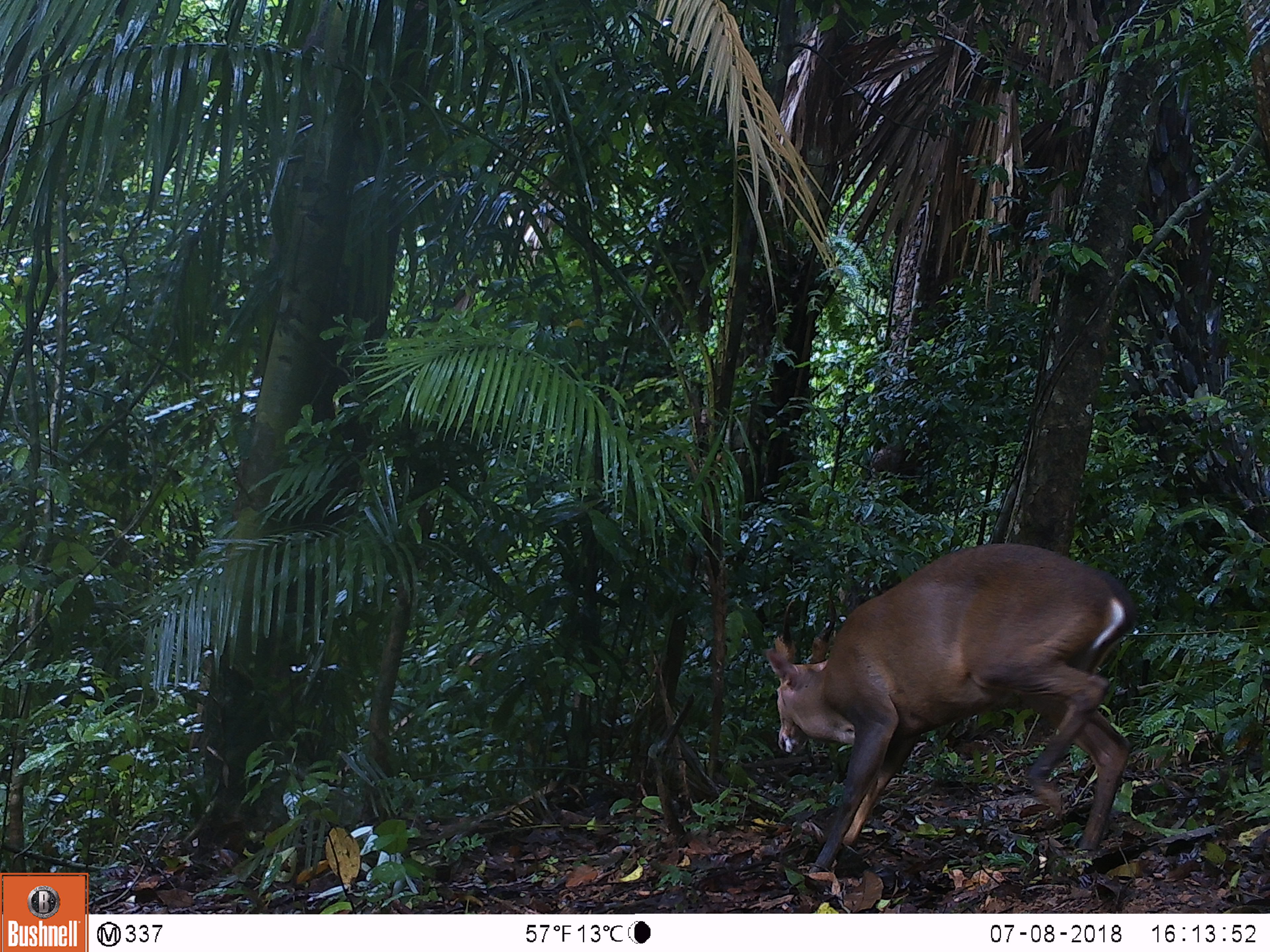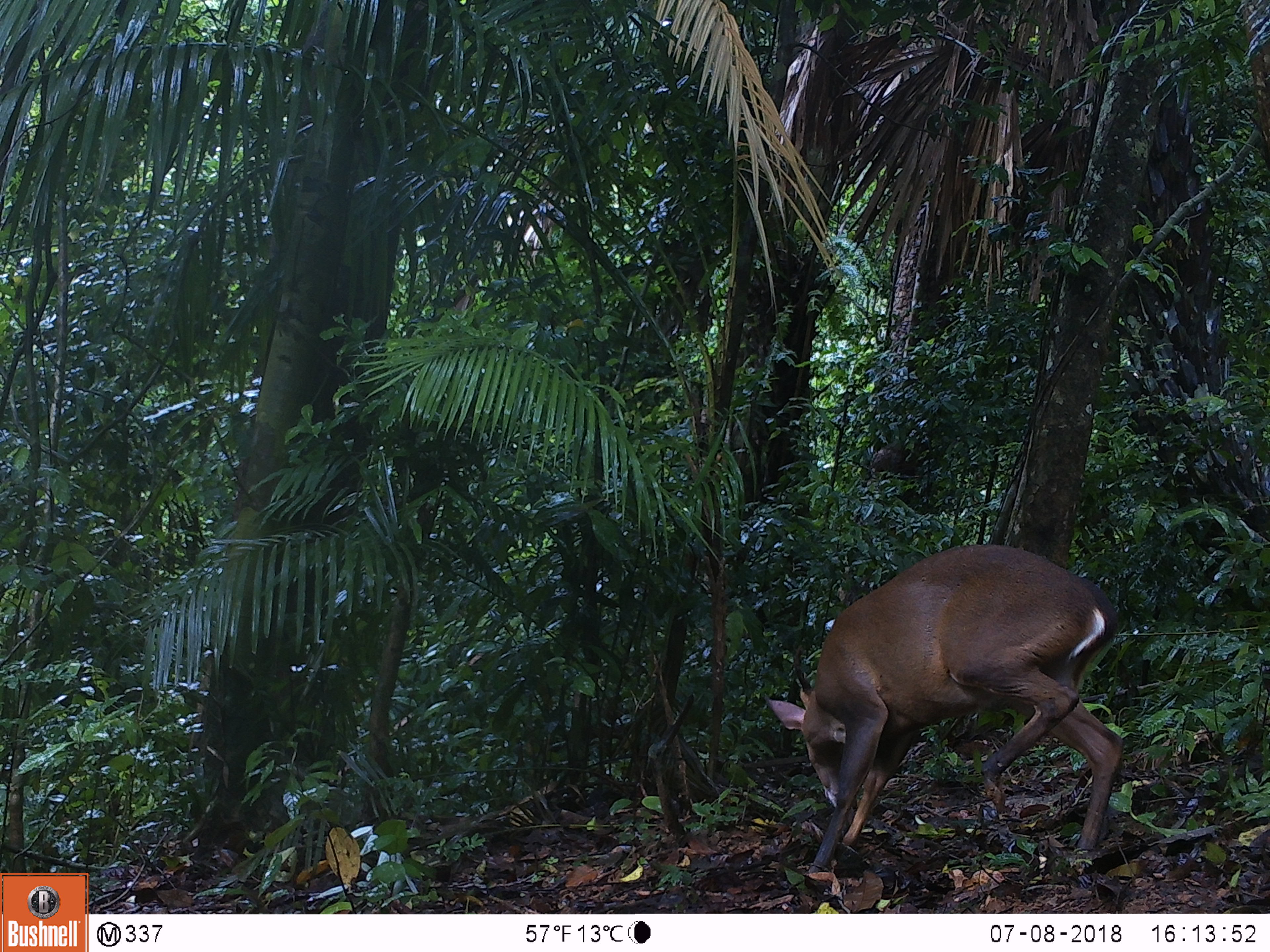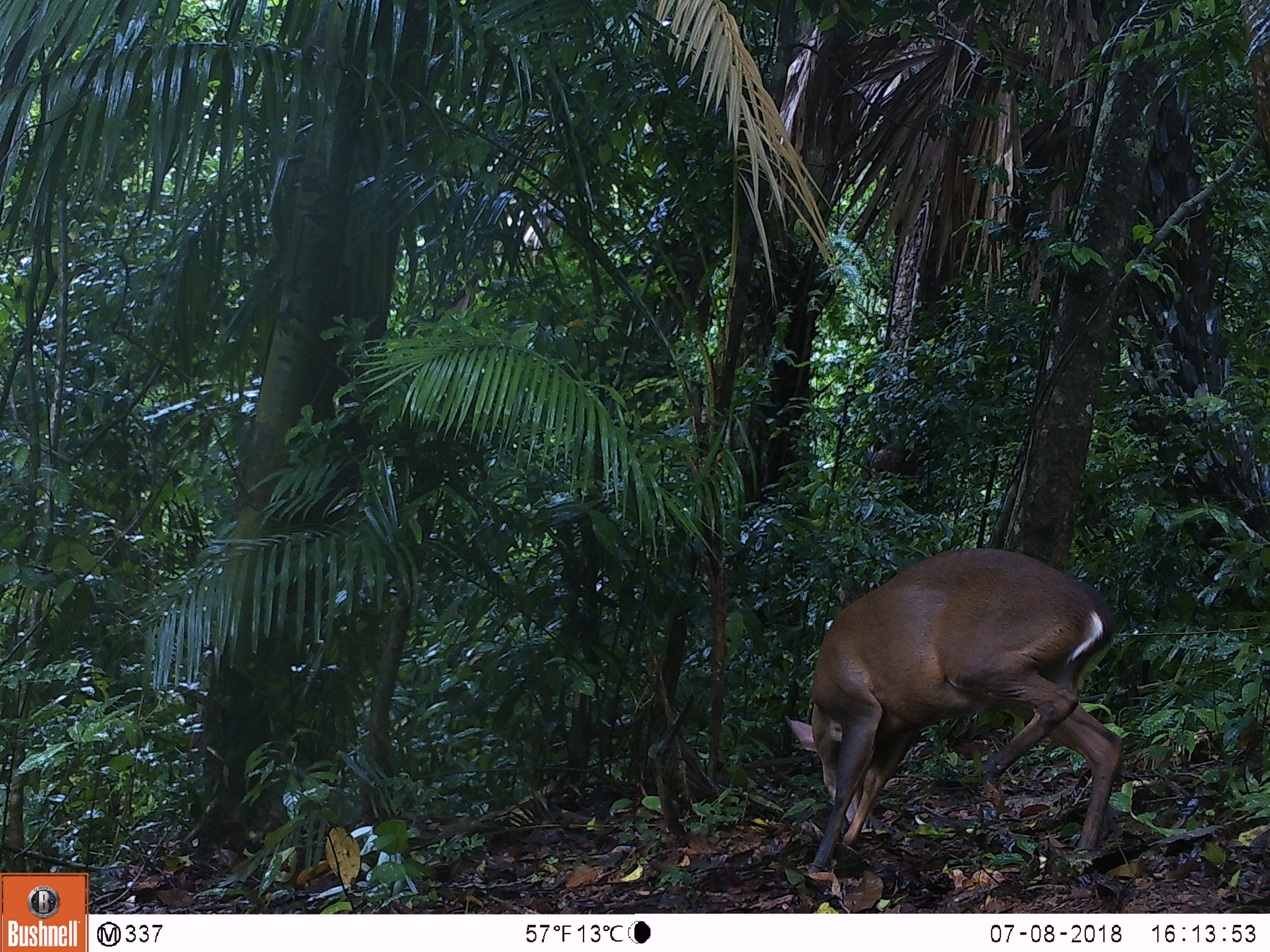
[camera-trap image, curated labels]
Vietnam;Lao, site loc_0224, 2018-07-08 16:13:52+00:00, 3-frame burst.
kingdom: Animalia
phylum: Chordata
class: Mammalia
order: Artiodactyla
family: Cervidae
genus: Muntiacus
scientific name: Muntiacus vuquangensis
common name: large-antlered muntjac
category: large antlered muntjac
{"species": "large antlered muntjac (large-antlered muntjac) (Muntiacus vuquangensis)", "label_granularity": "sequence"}